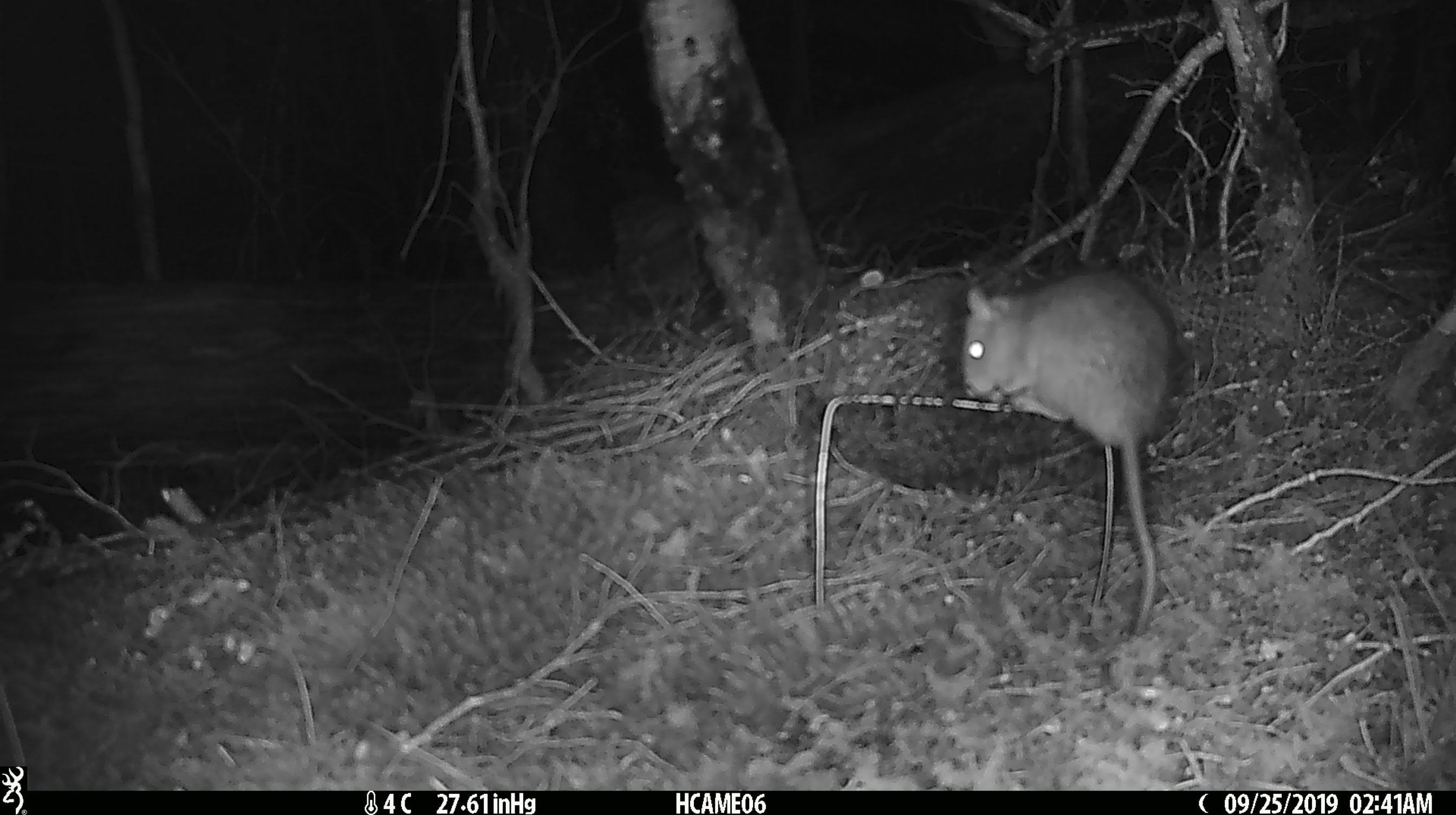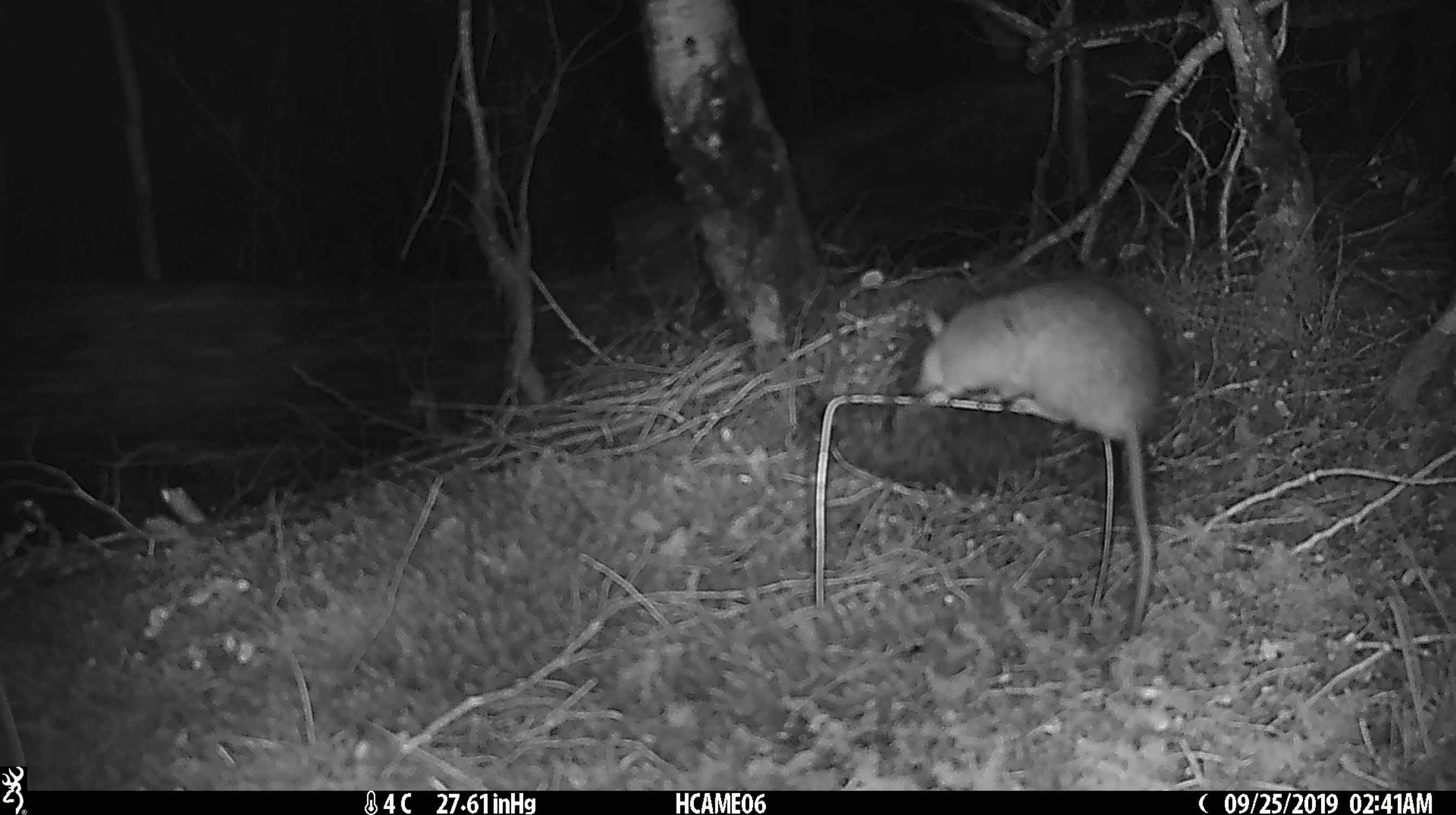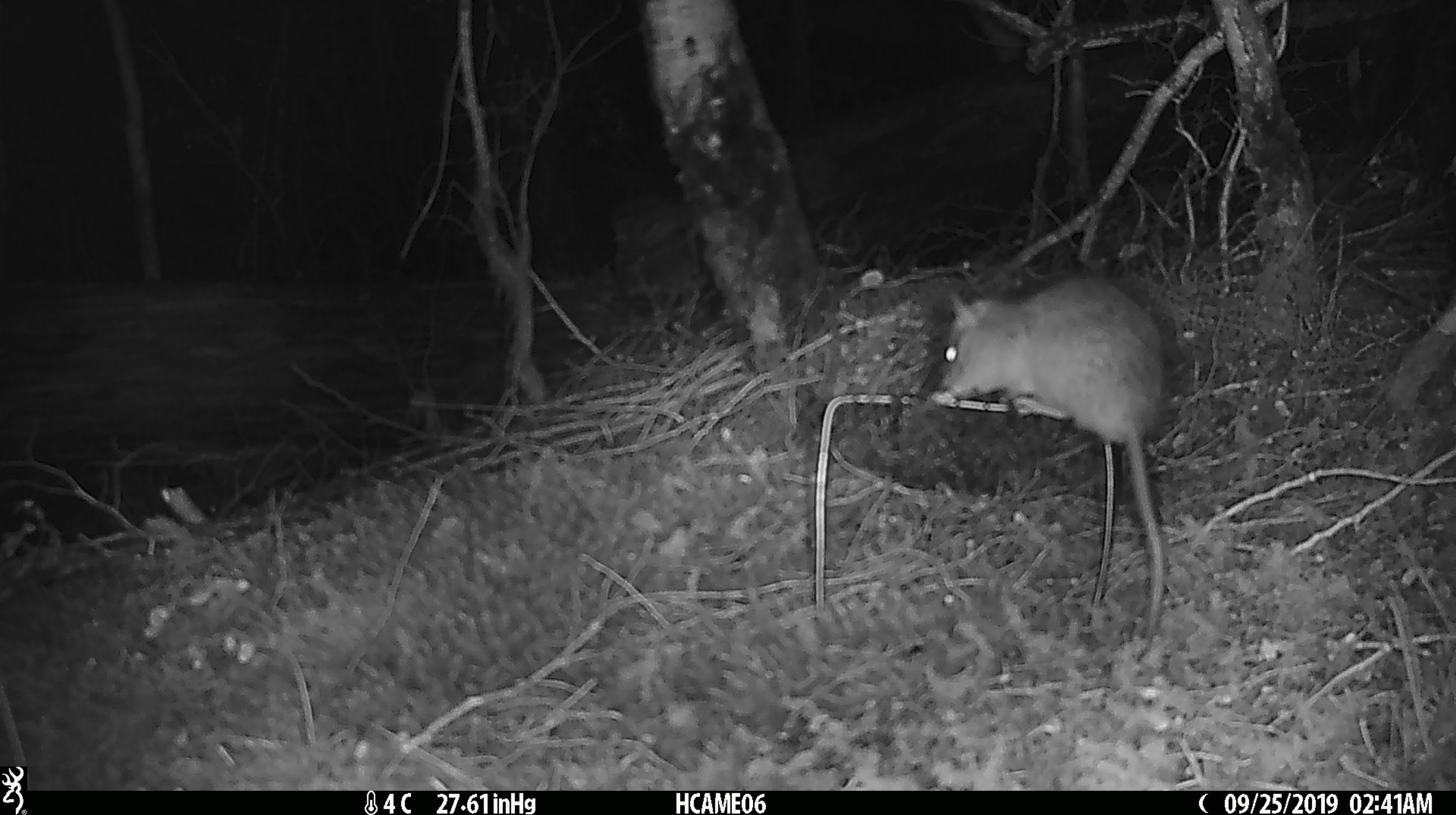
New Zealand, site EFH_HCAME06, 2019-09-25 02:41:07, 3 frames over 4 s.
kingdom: Animalia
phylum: Chordata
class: Mammalia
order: Rodentia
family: Muridae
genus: Rattus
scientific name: Rattus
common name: rat